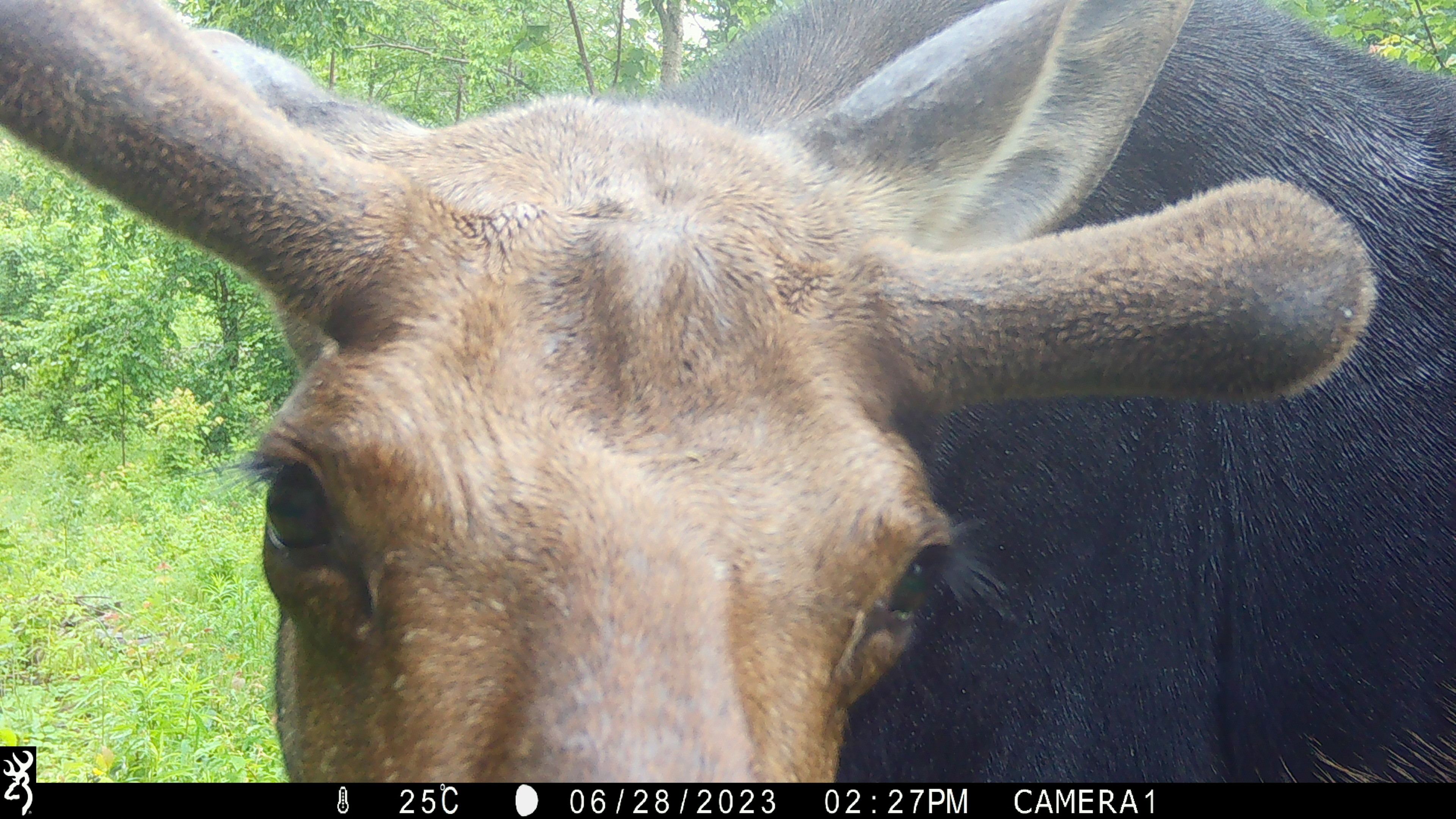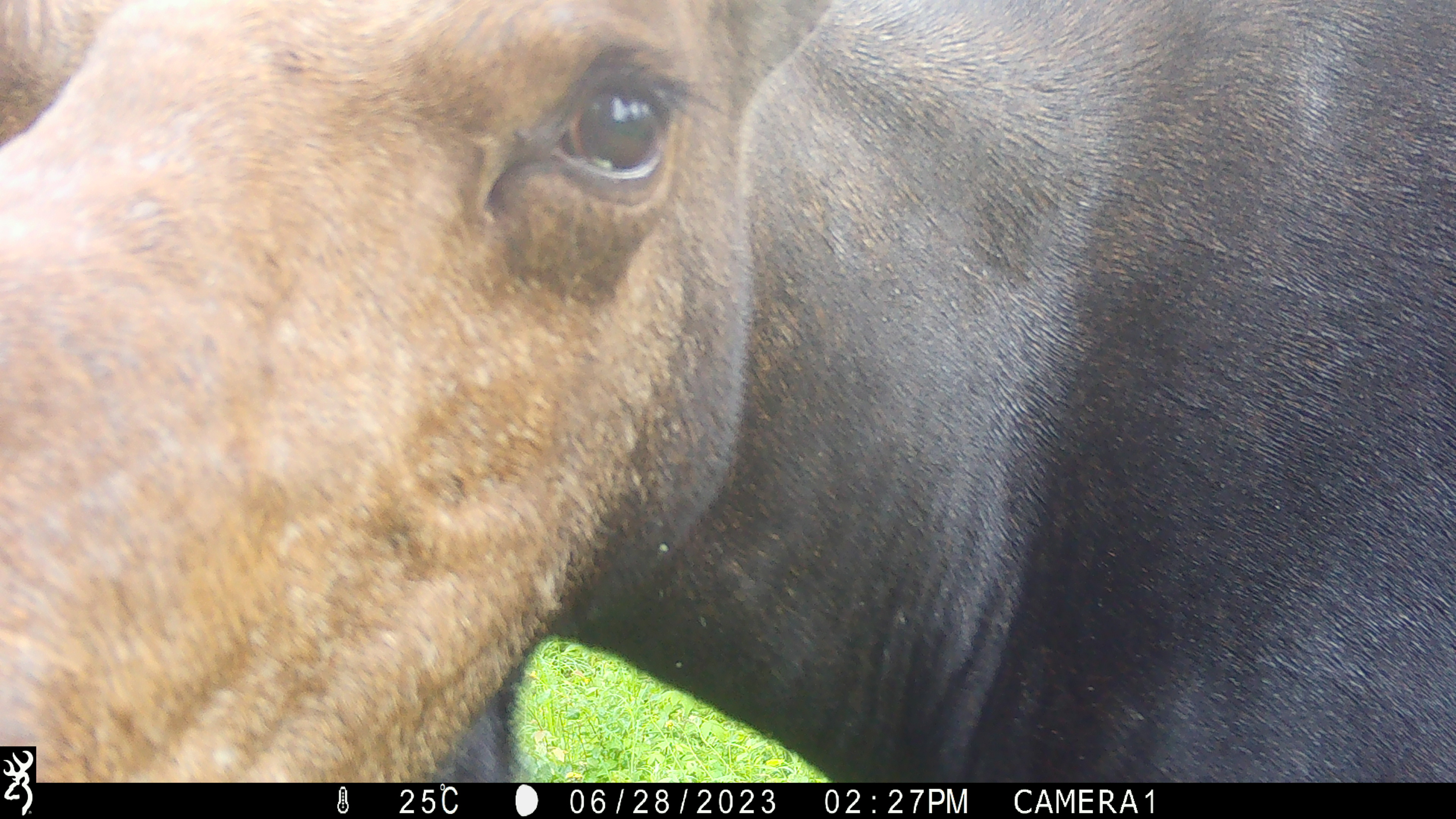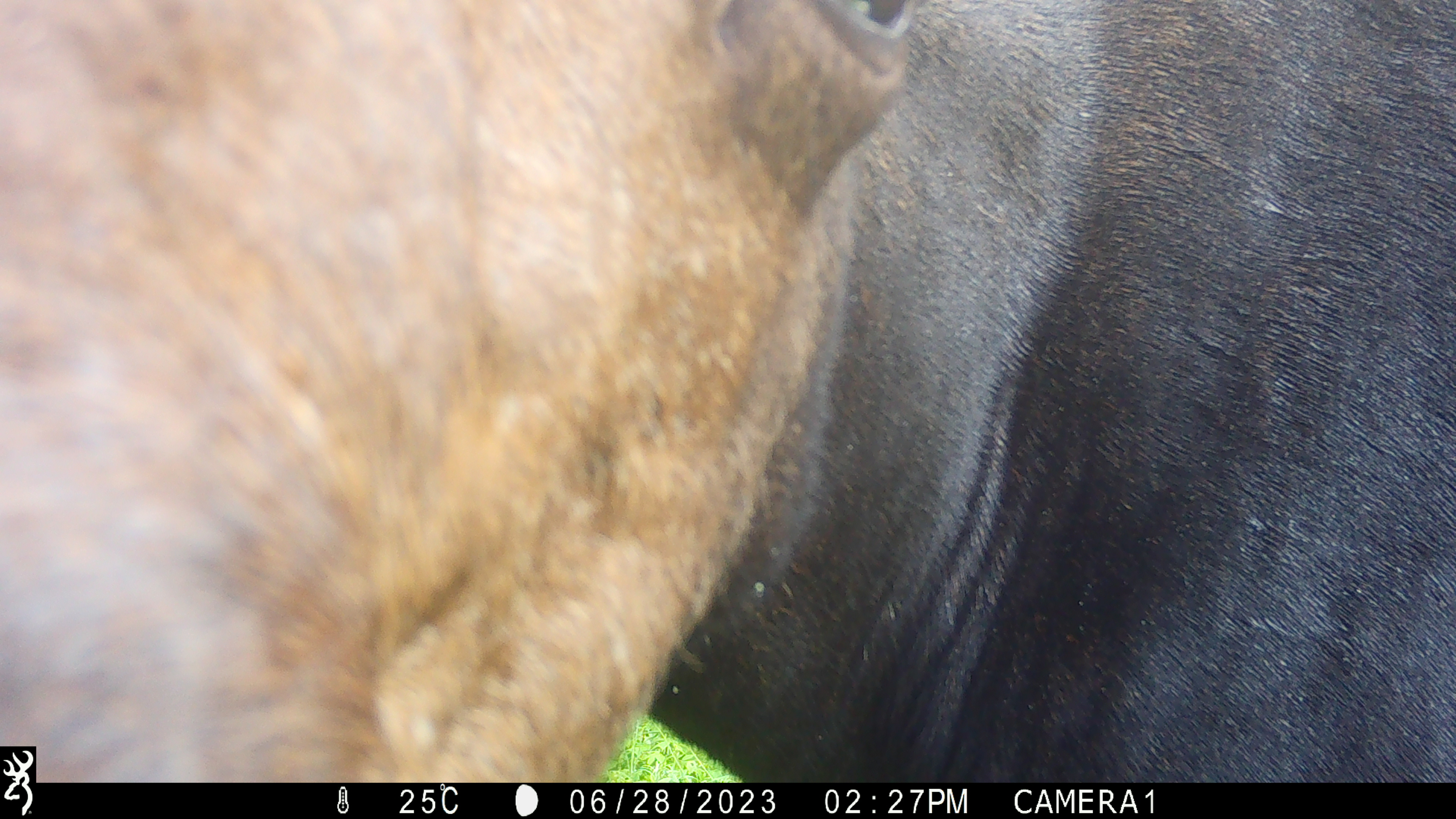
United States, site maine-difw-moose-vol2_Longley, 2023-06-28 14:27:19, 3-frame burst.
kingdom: Animalia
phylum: Chordata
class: Mammalia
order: Artiodactyla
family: Cervidae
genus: Alces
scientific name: Alces alces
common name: moose